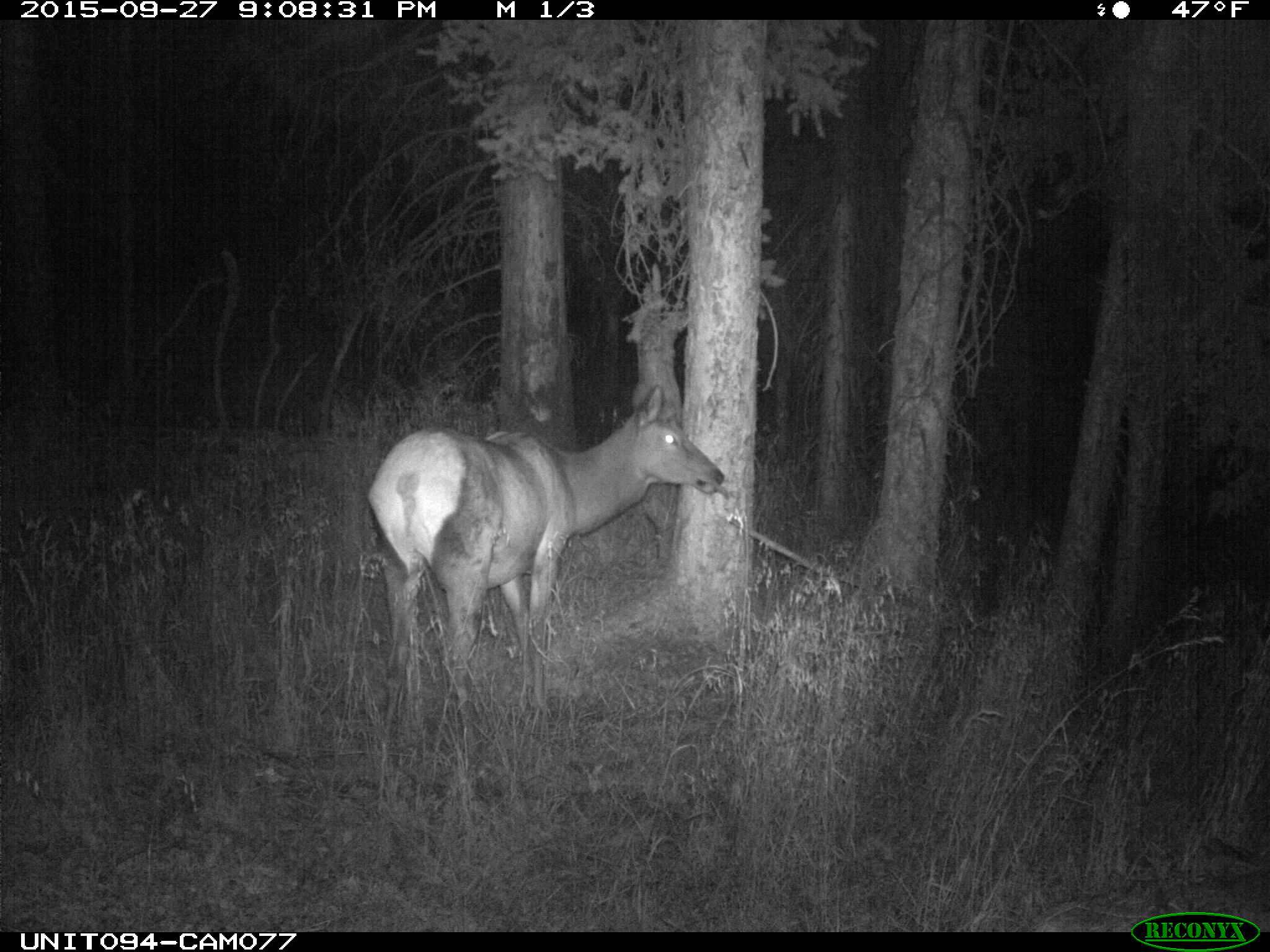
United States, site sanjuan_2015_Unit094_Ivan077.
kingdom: Animalia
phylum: Chordata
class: Mammalia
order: Artiodactyla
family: Cervidae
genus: Cervus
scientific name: Cervus elaphus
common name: red deer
Cervus elaphus (red deer).